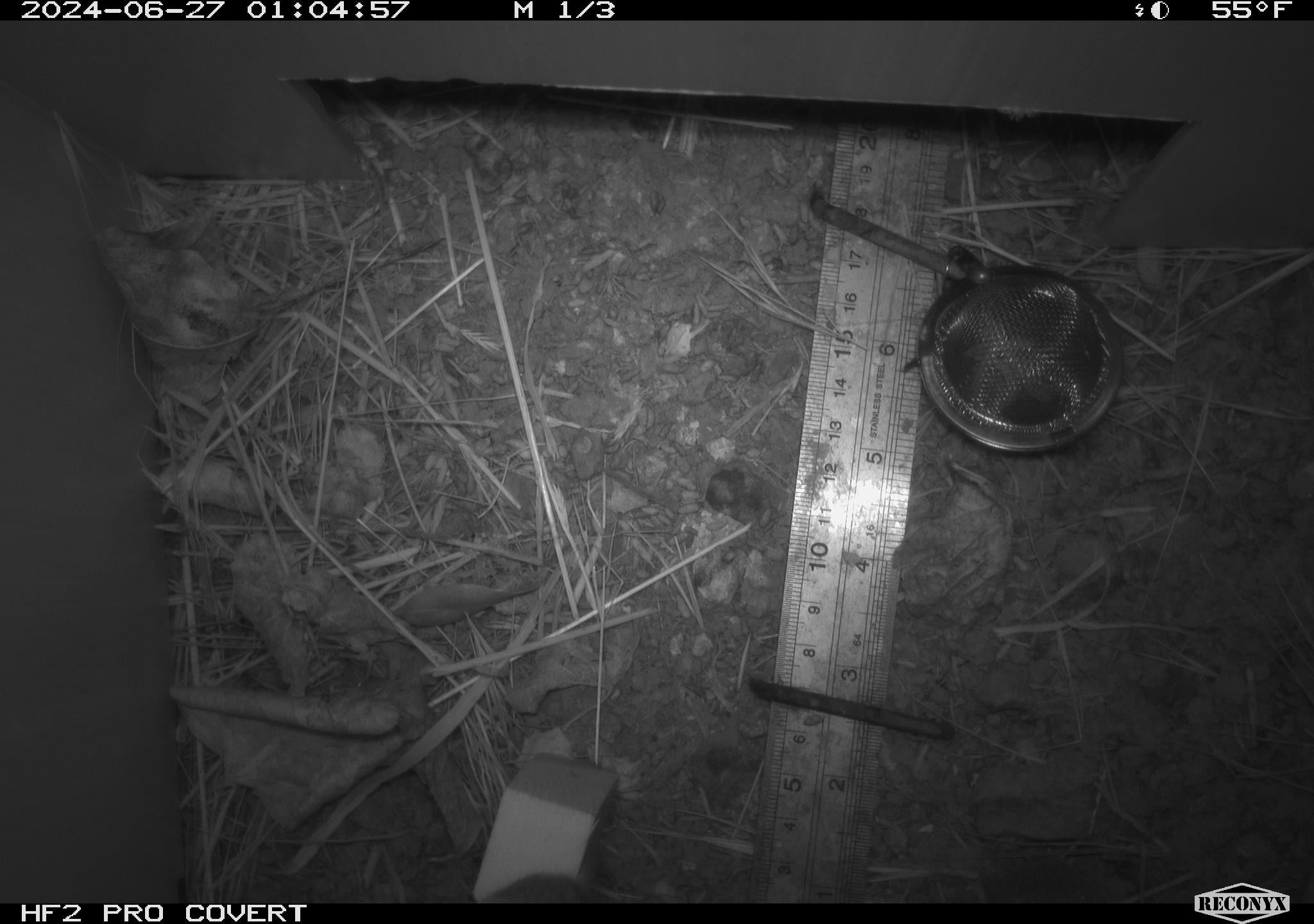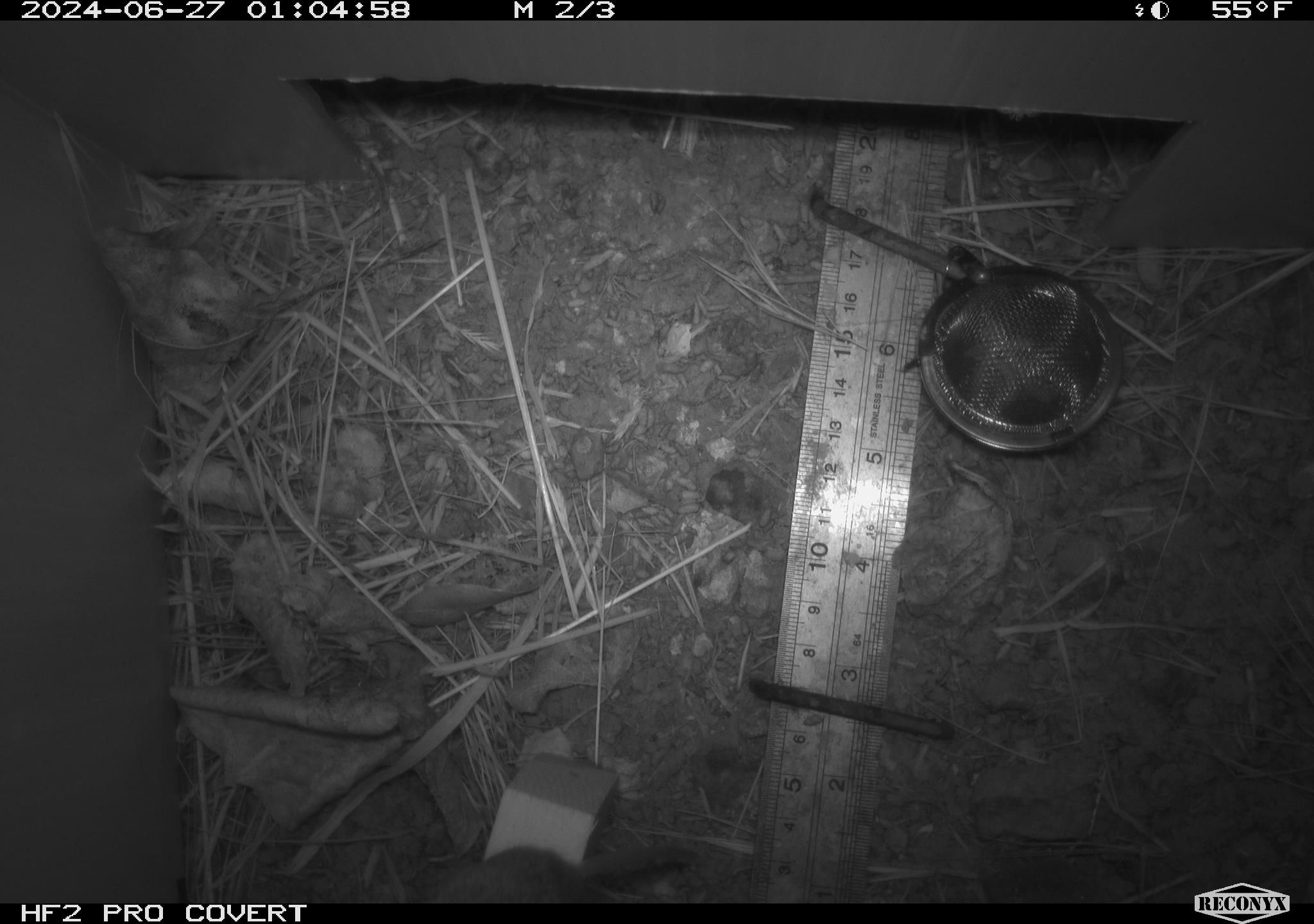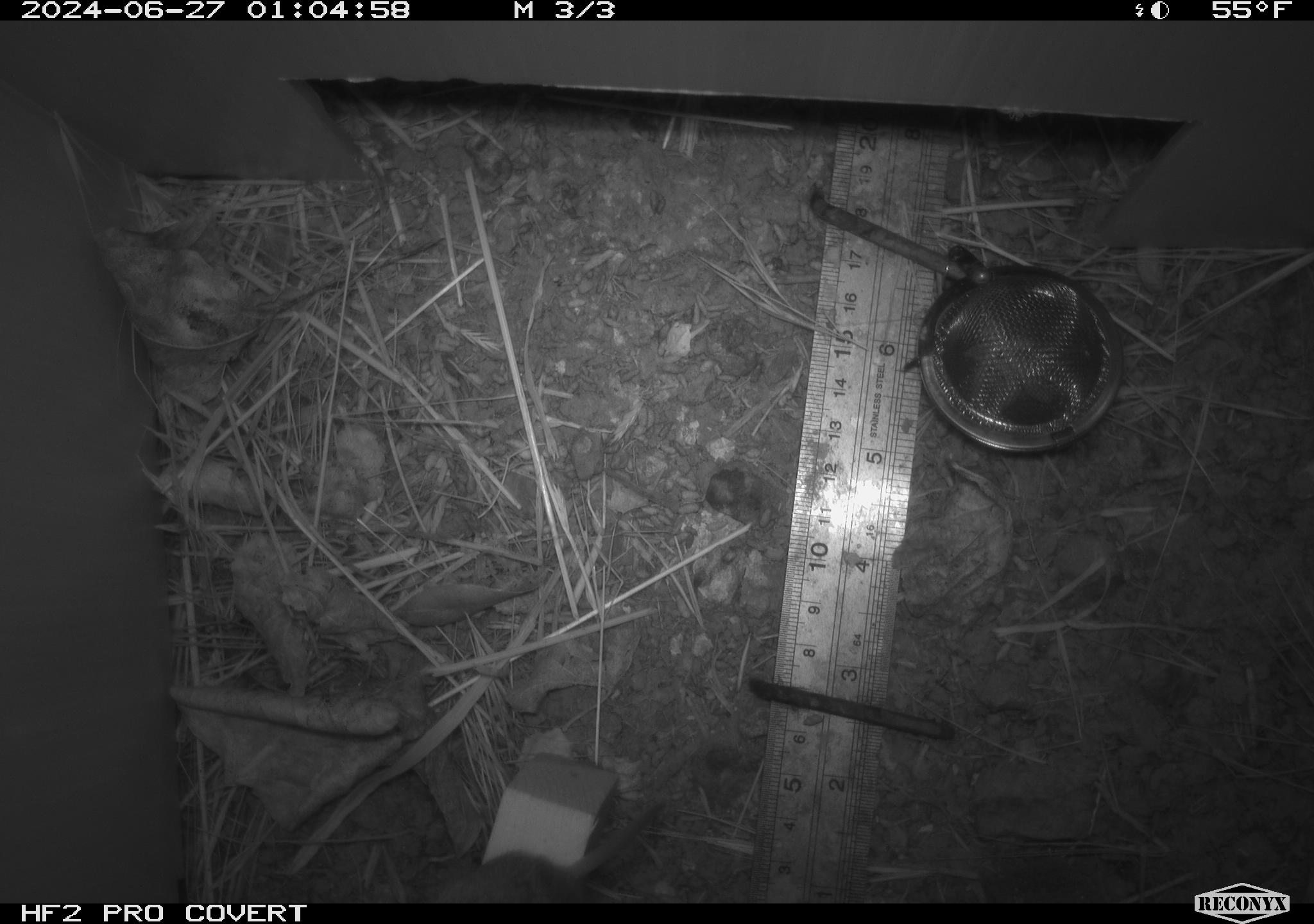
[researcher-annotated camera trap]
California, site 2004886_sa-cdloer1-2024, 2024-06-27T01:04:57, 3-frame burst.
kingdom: Animalia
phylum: Chordata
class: Mammalia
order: Rodentia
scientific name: Rodentia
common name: mouse species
Mouse species (Rodentia).